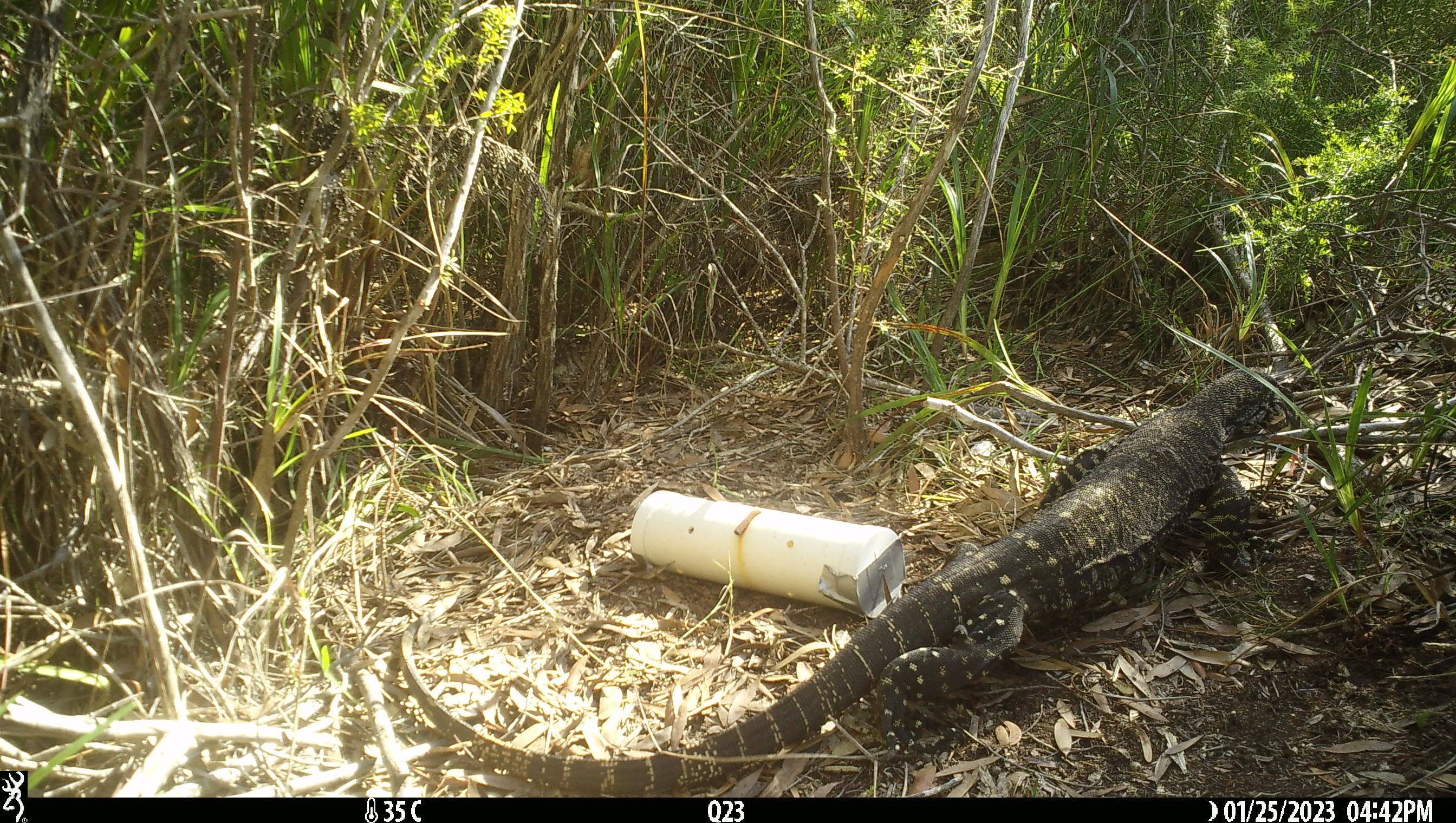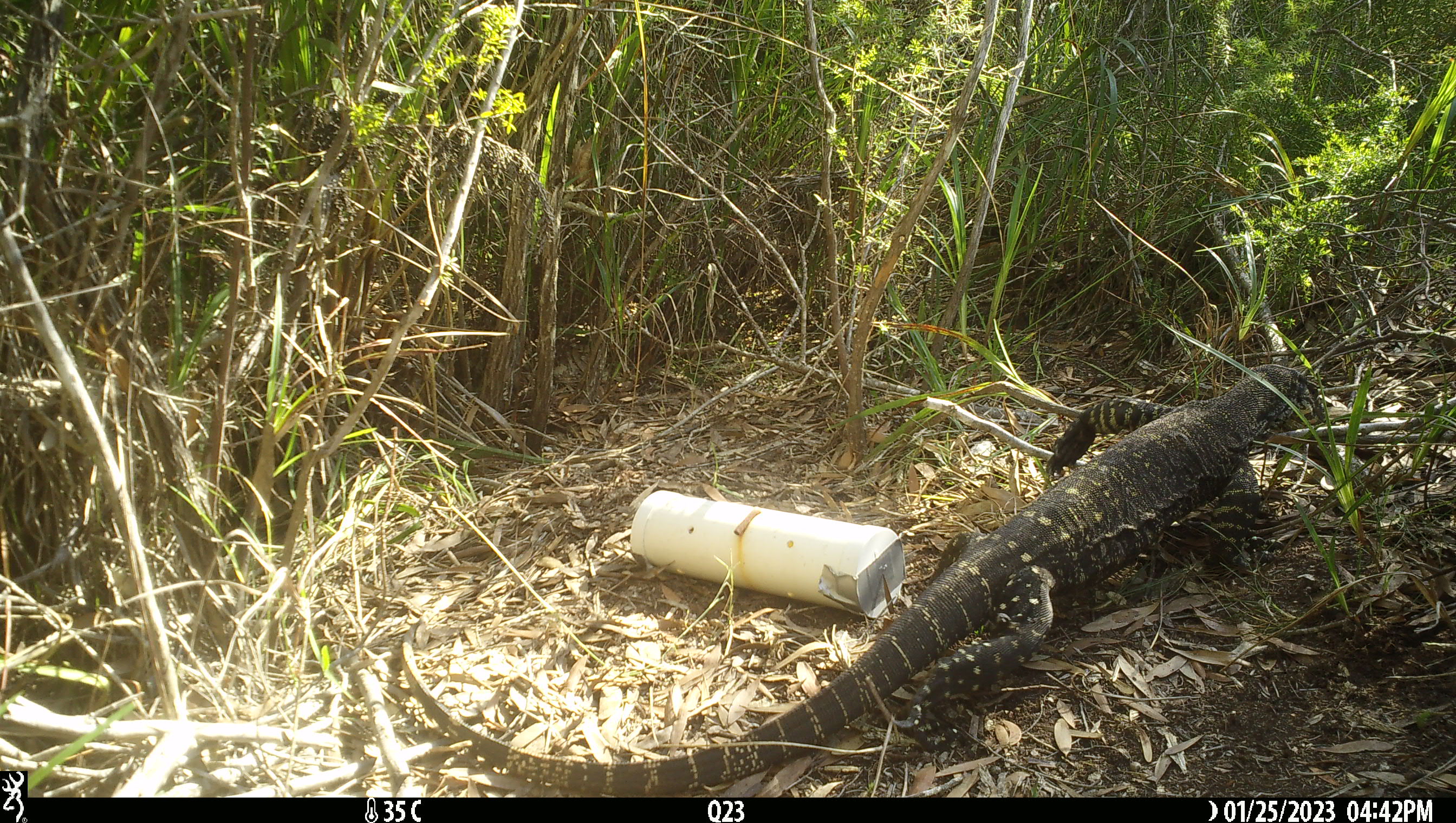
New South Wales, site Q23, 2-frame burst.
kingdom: Animalia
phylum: Chordata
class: Reptilia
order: Squamata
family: Varanidae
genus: Varanus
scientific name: Varanus varius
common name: lace monitor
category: goanna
Goanna (lace monitor) (Varanus varius).